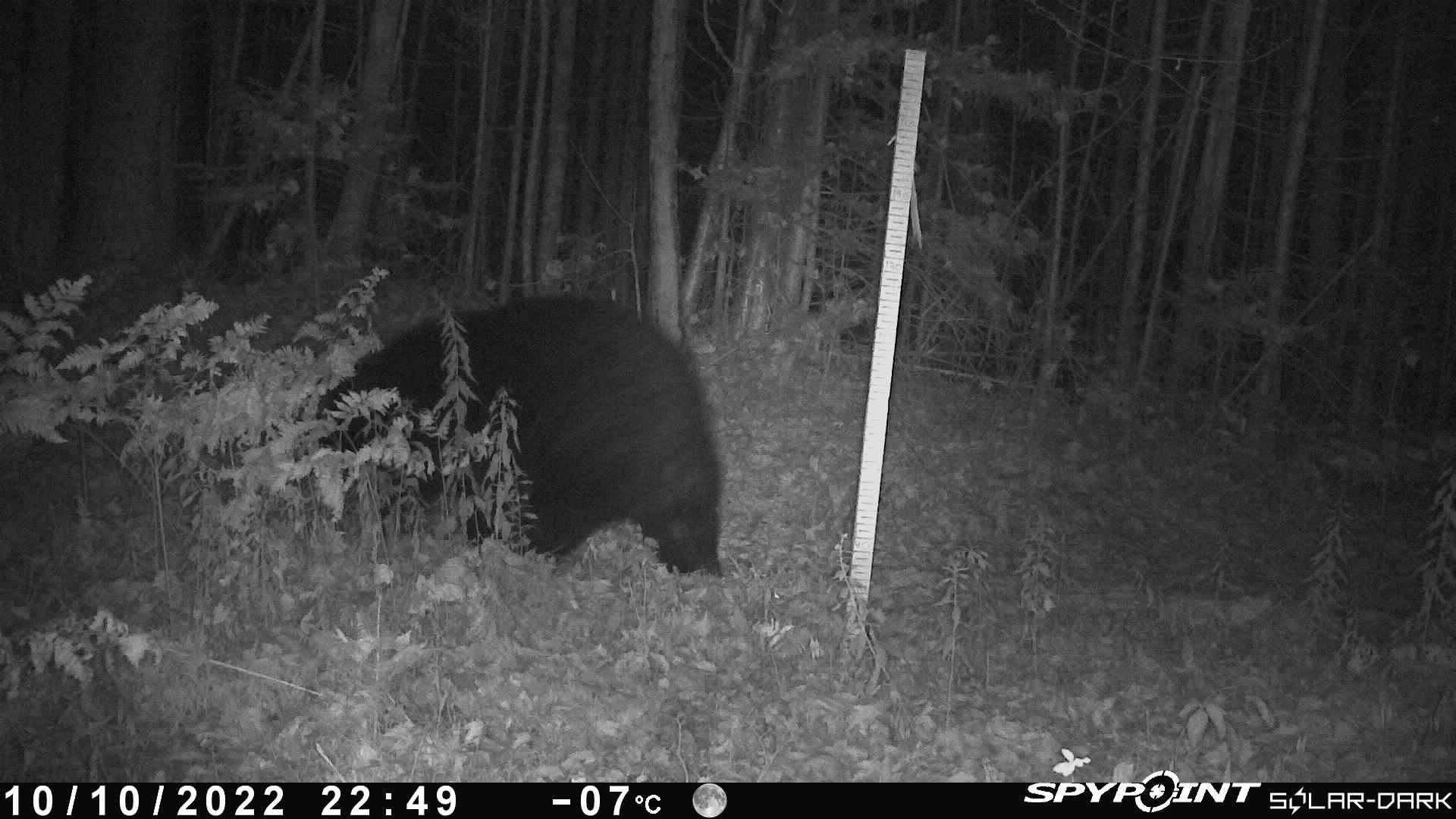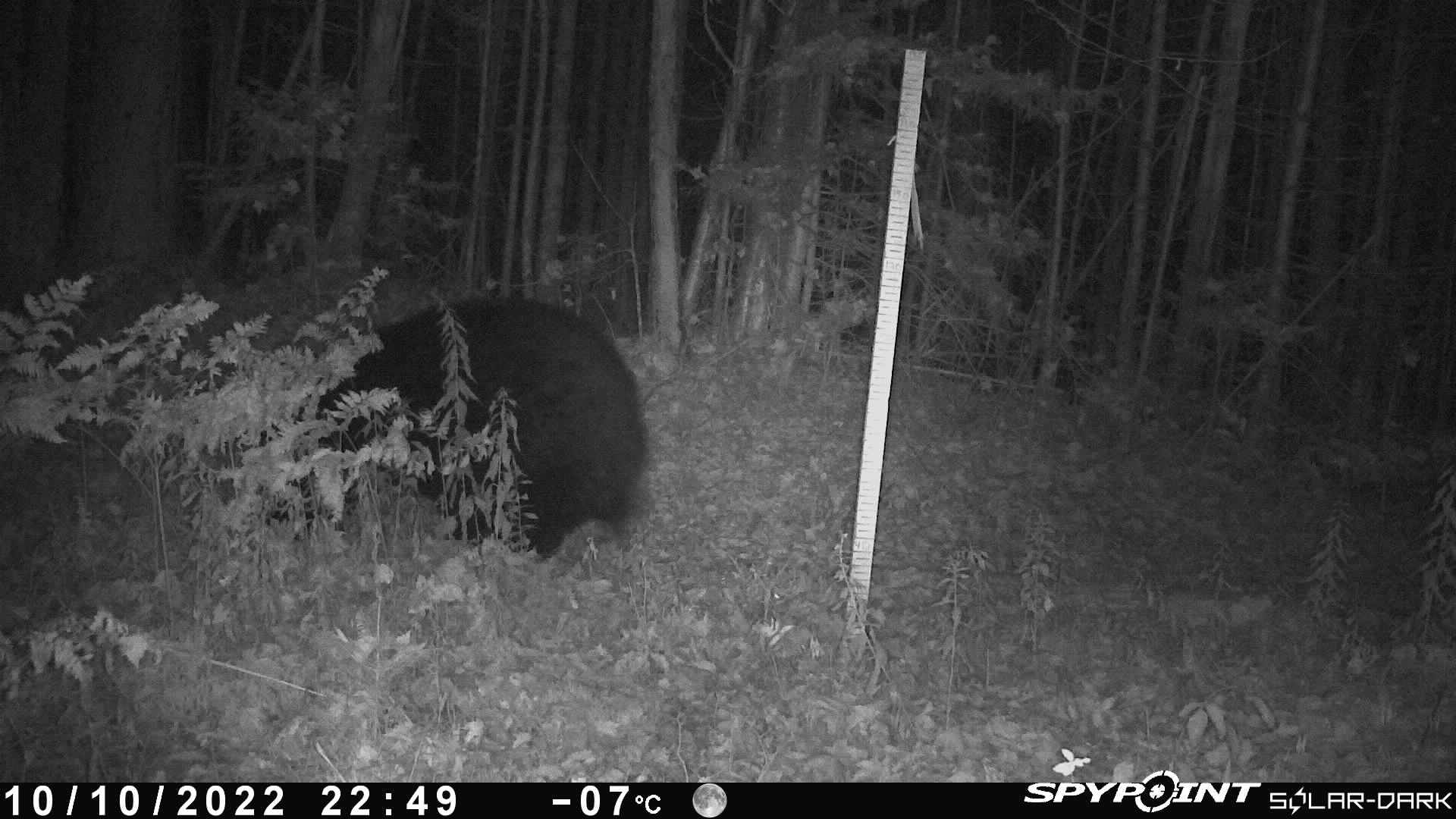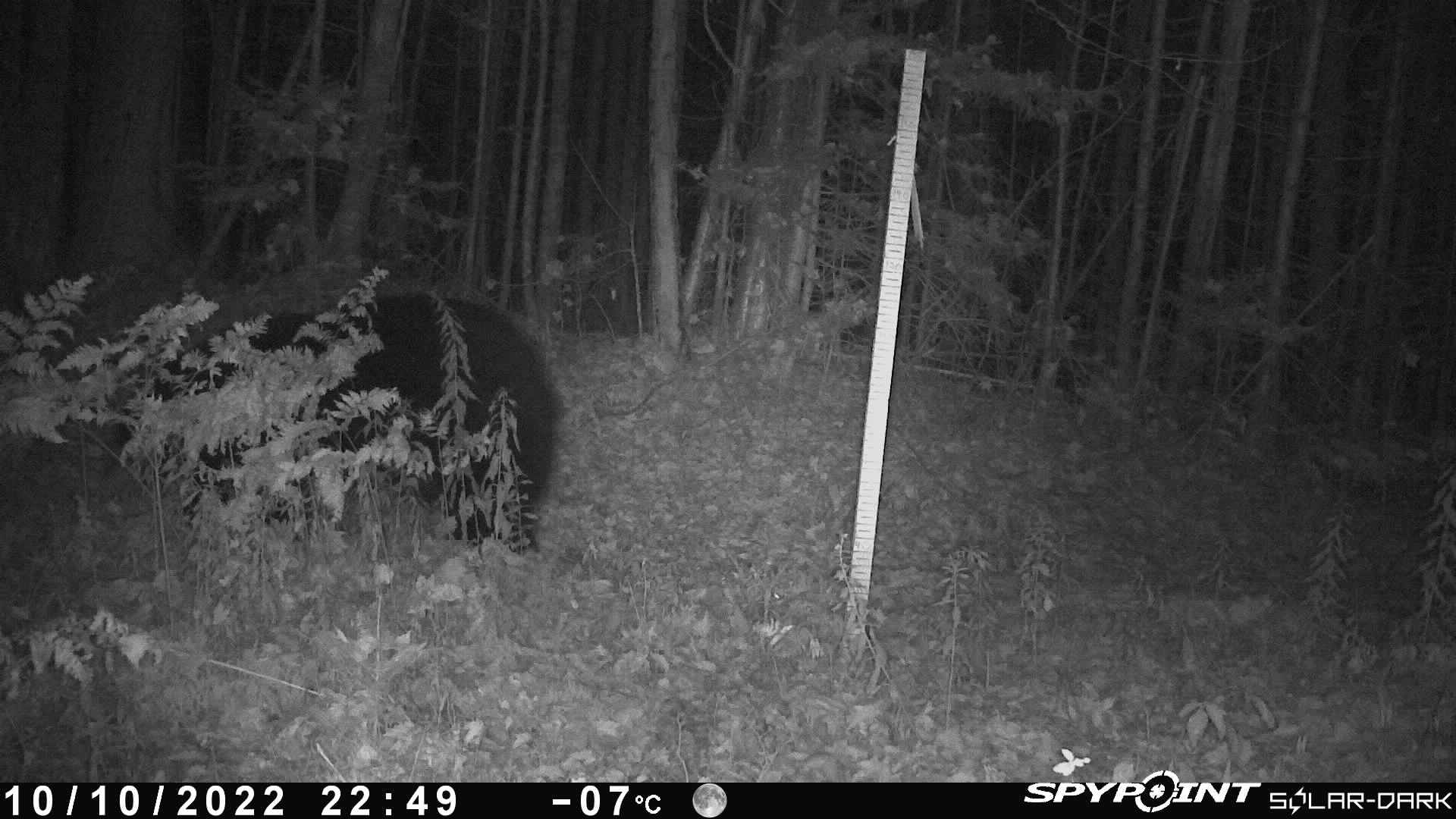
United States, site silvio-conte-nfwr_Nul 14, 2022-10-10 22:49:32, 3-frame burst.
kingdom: Animalia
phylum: Chordata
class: Mammalia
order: Carnivora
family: Ursidae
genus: Ursus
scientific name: Ursus americanus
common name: black bear